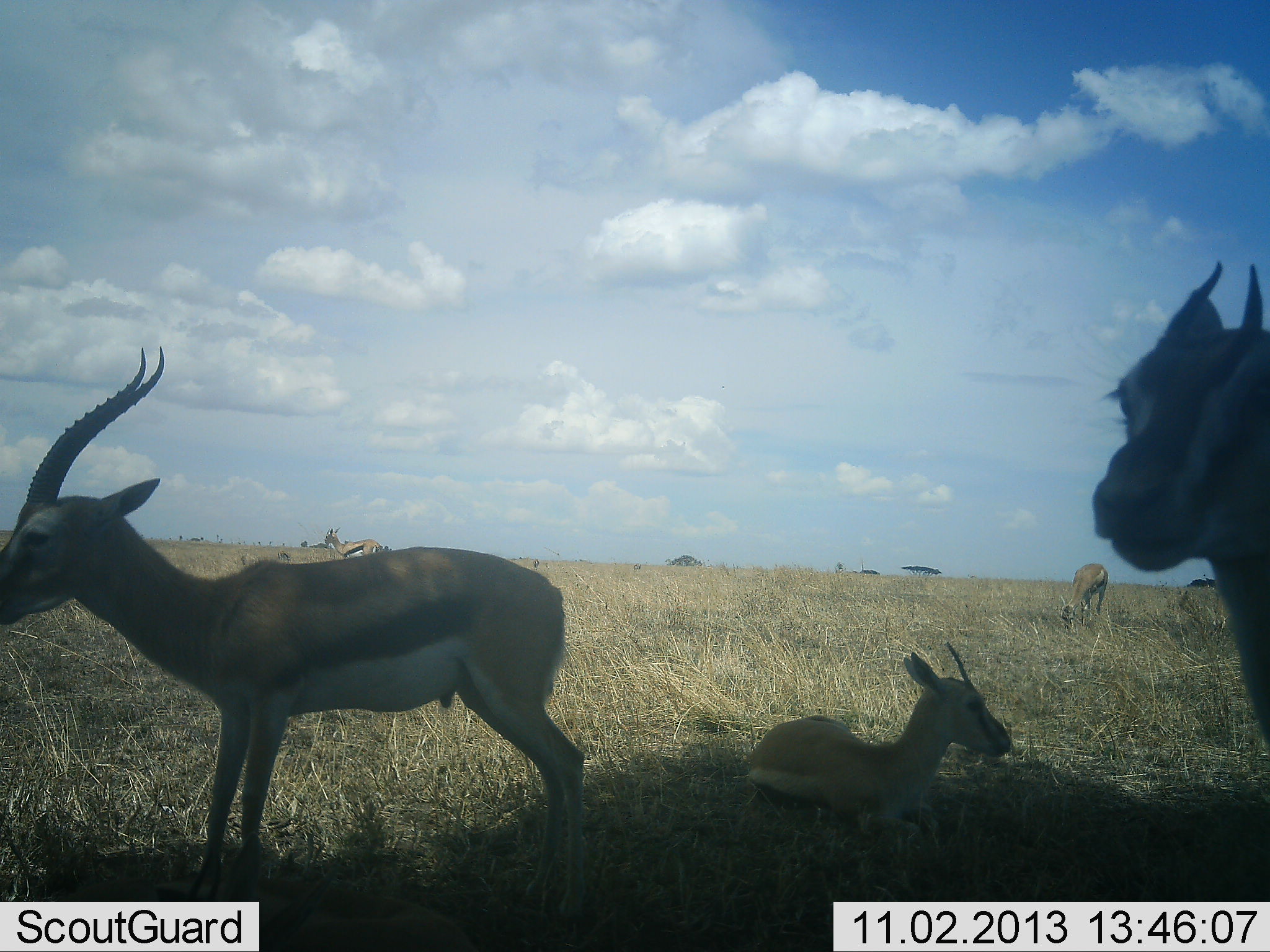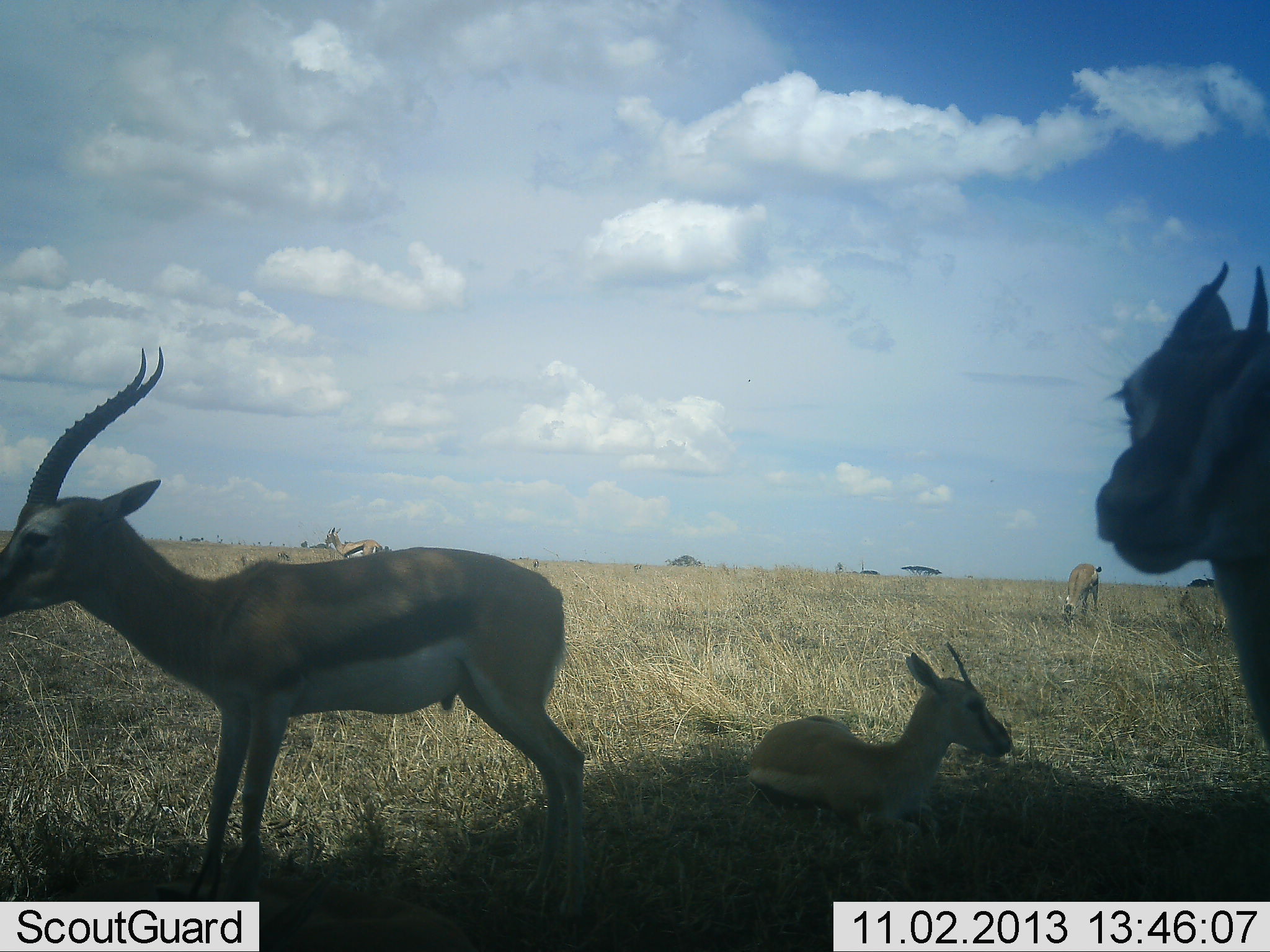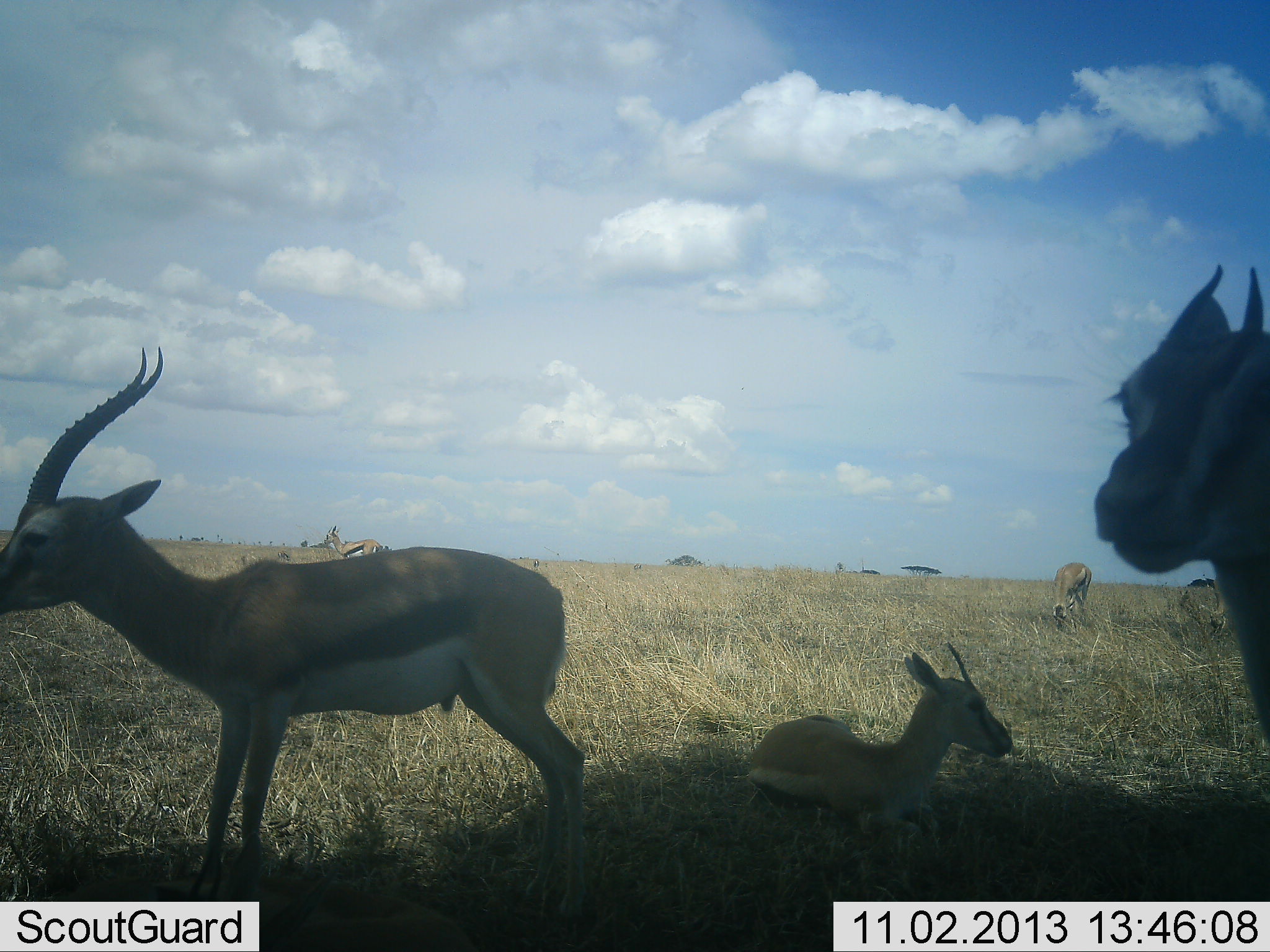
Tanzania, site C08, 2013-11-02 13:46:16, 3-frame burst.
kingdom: Animalia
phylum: Chordata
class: Mammalia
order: Artiodactyla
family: Bovidae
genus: Eudorcas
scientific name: Eudorcas thomsonii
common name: thomson's gazelle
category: gazellethomsons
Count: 6.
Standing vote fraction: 80%.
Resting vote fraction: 90%.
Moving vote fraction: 0%.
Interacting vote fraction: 0%.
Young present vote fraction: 20%.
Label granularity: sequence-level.